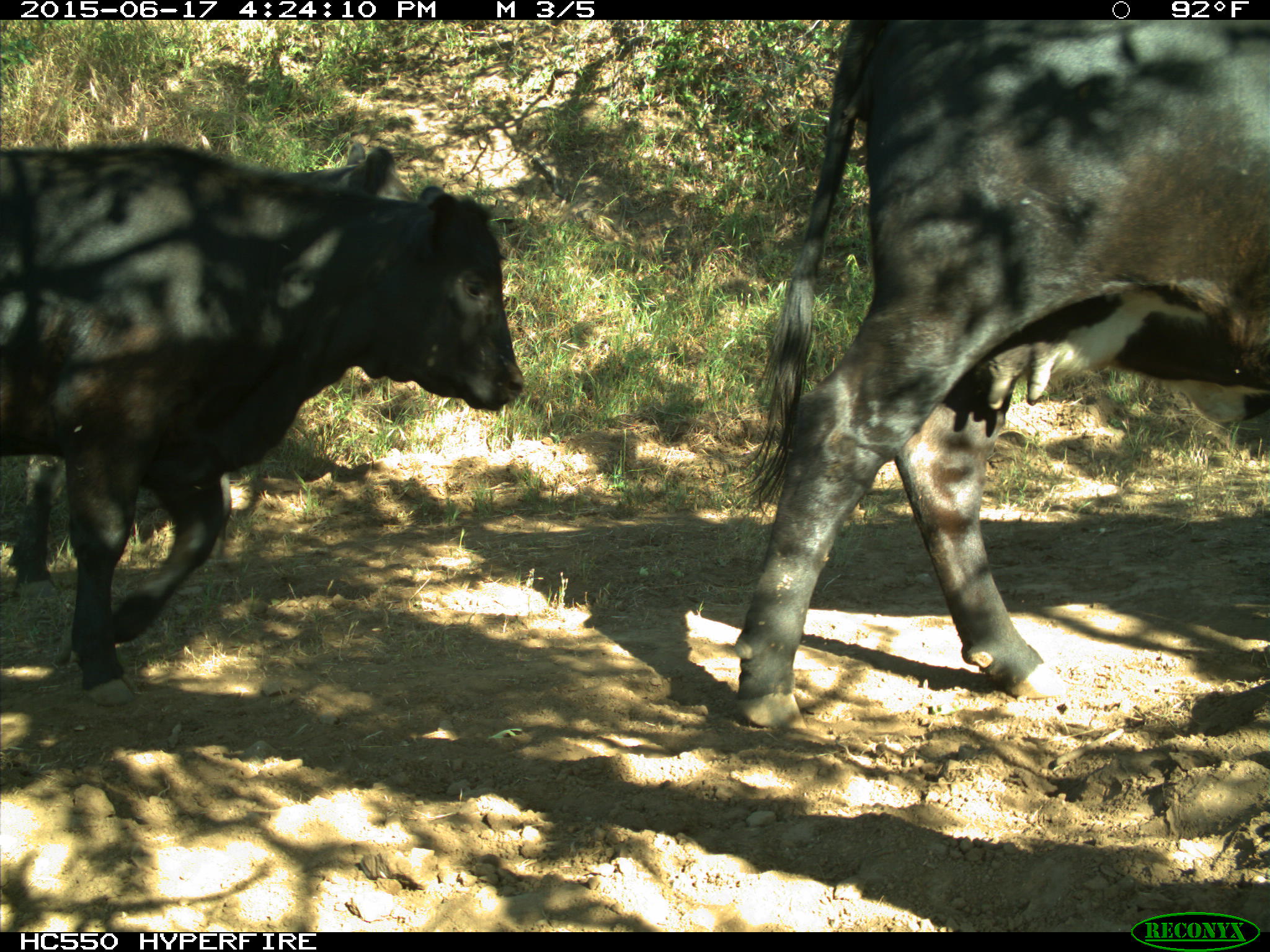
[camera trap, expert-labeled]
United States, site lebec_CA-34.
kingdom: Animalia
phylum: Chordata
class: Mammalia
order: Artiodactyla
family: Bovidae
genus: Bos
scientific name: Bos taurus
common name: domestic cow